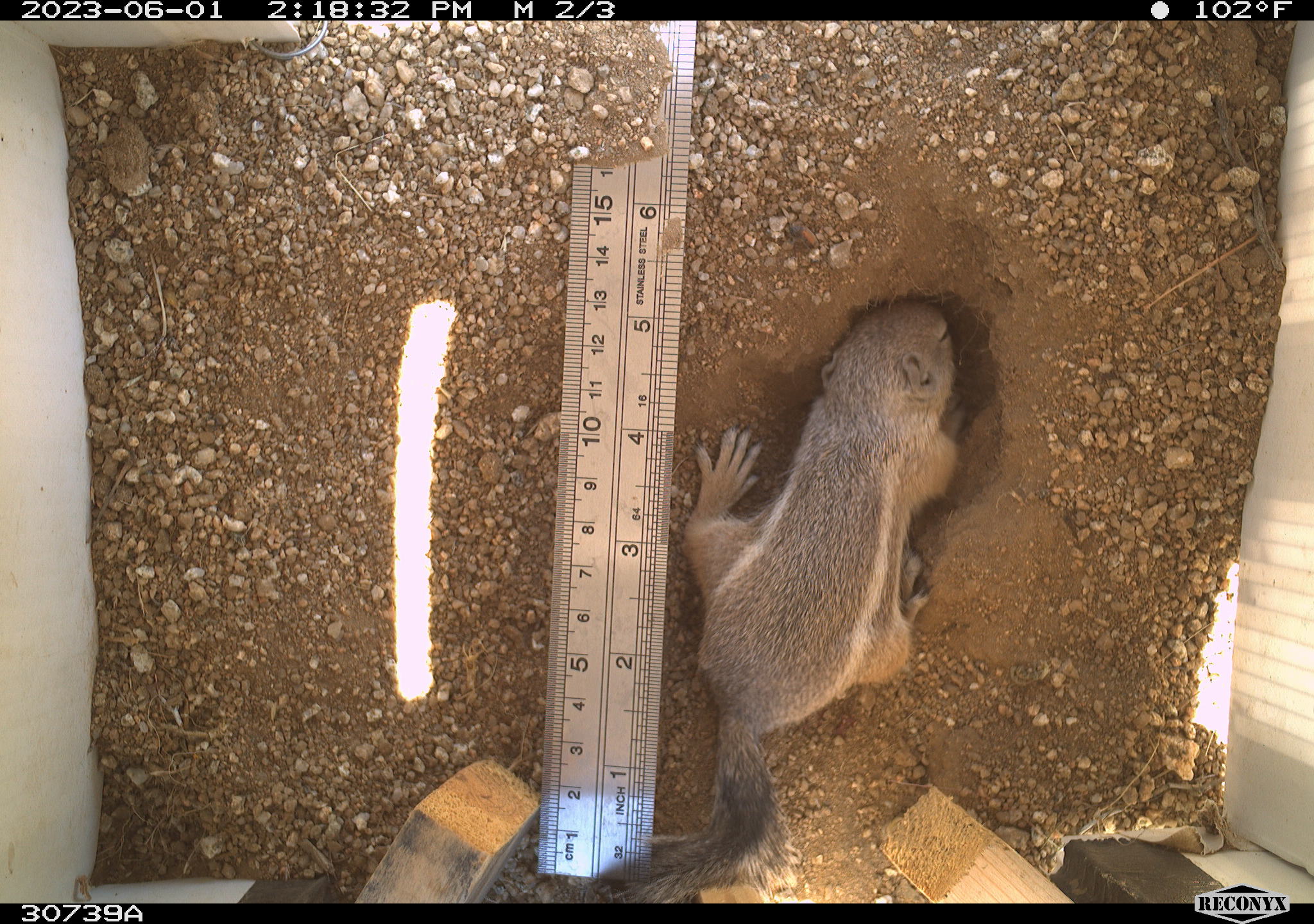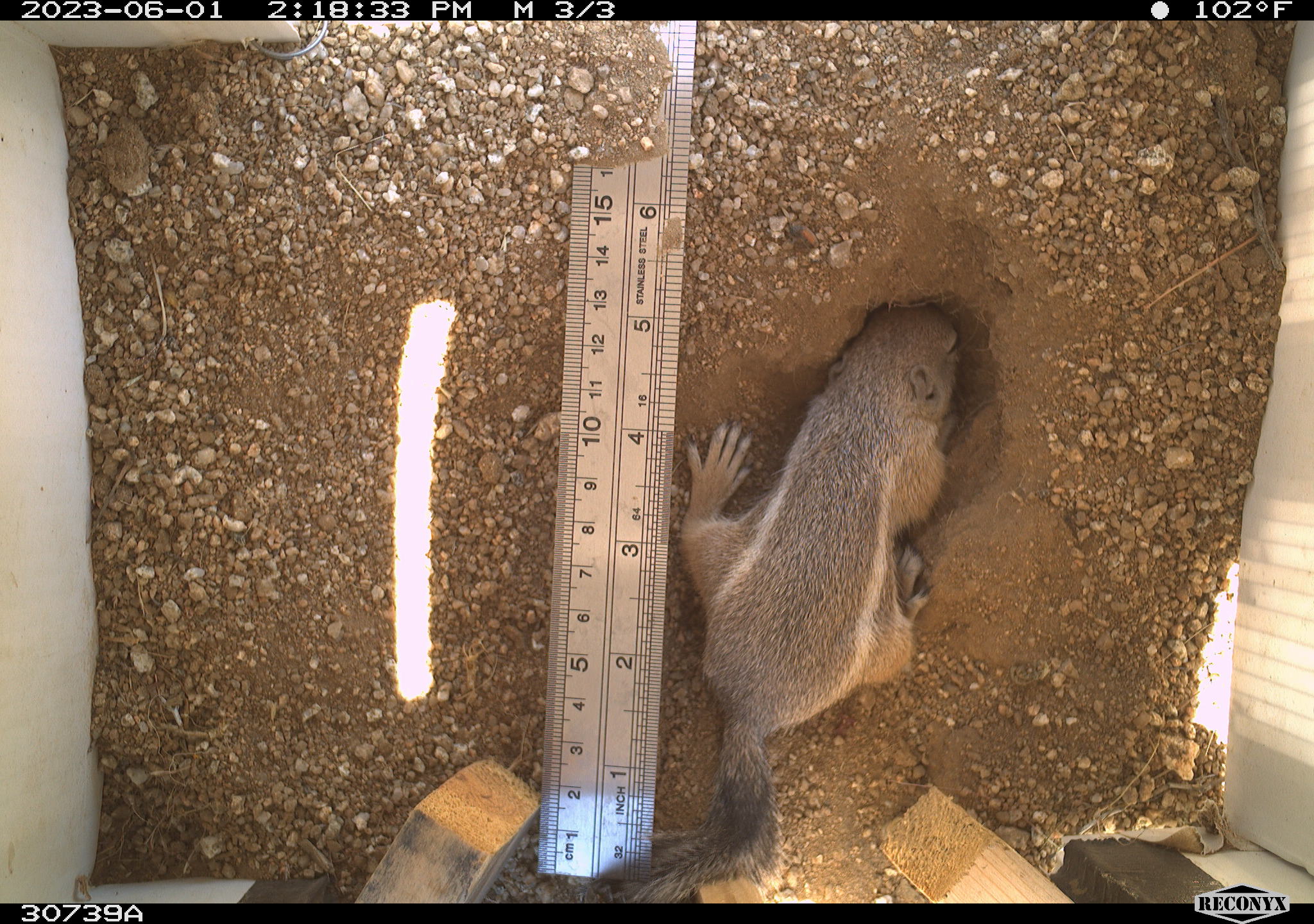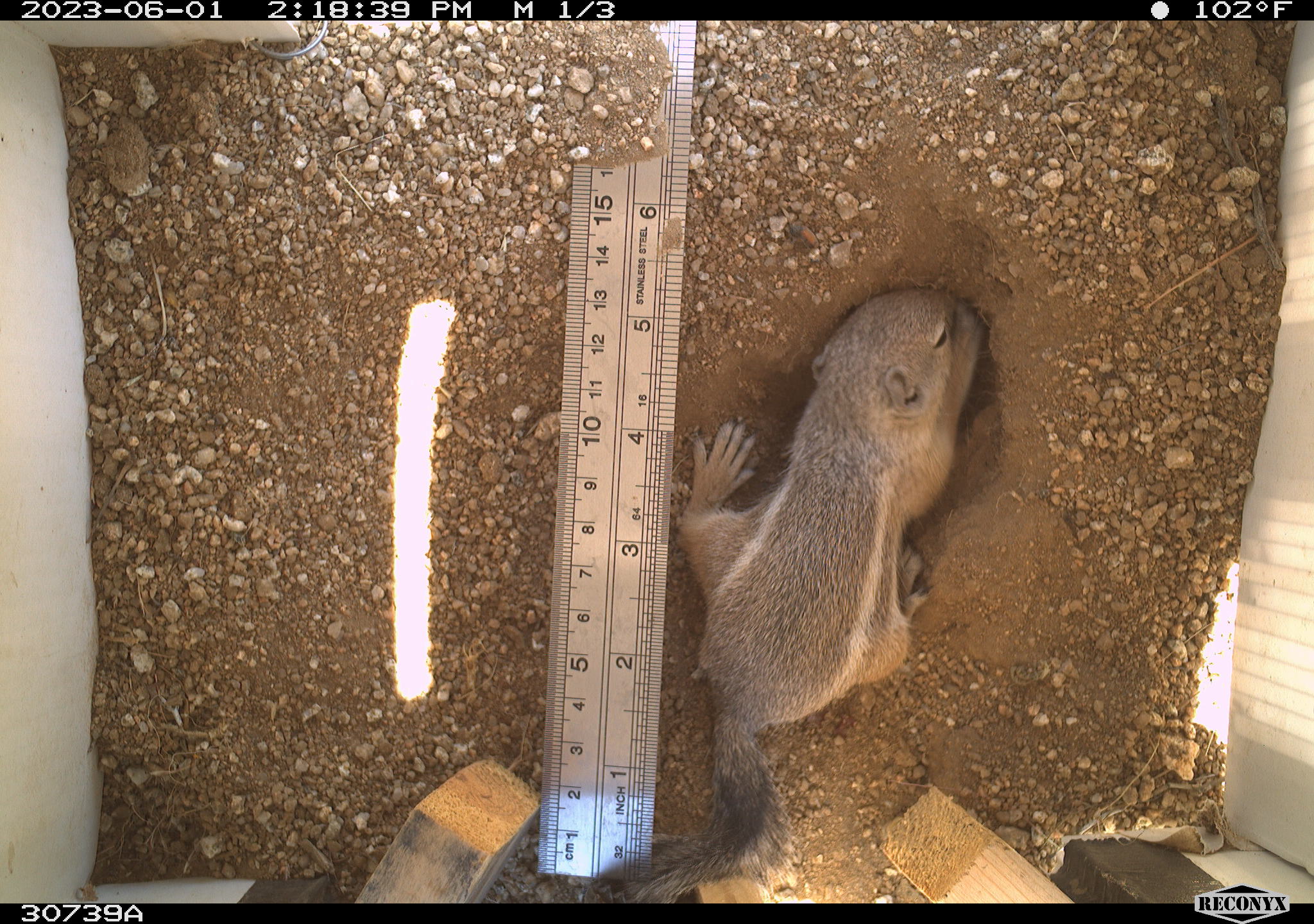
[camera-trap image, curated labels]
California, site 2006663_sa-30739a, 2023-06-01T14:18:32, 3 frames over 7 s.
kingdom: Animalia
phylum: Chordata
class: Mammalia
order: Rodentia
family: Sciuridae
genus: Ammospermophilus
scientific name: Ammospermophilus leucurus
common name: white-tailed antelope squirrel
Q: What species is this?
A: White-tailed antelope squirrel (Ammospermophilus leucurus).